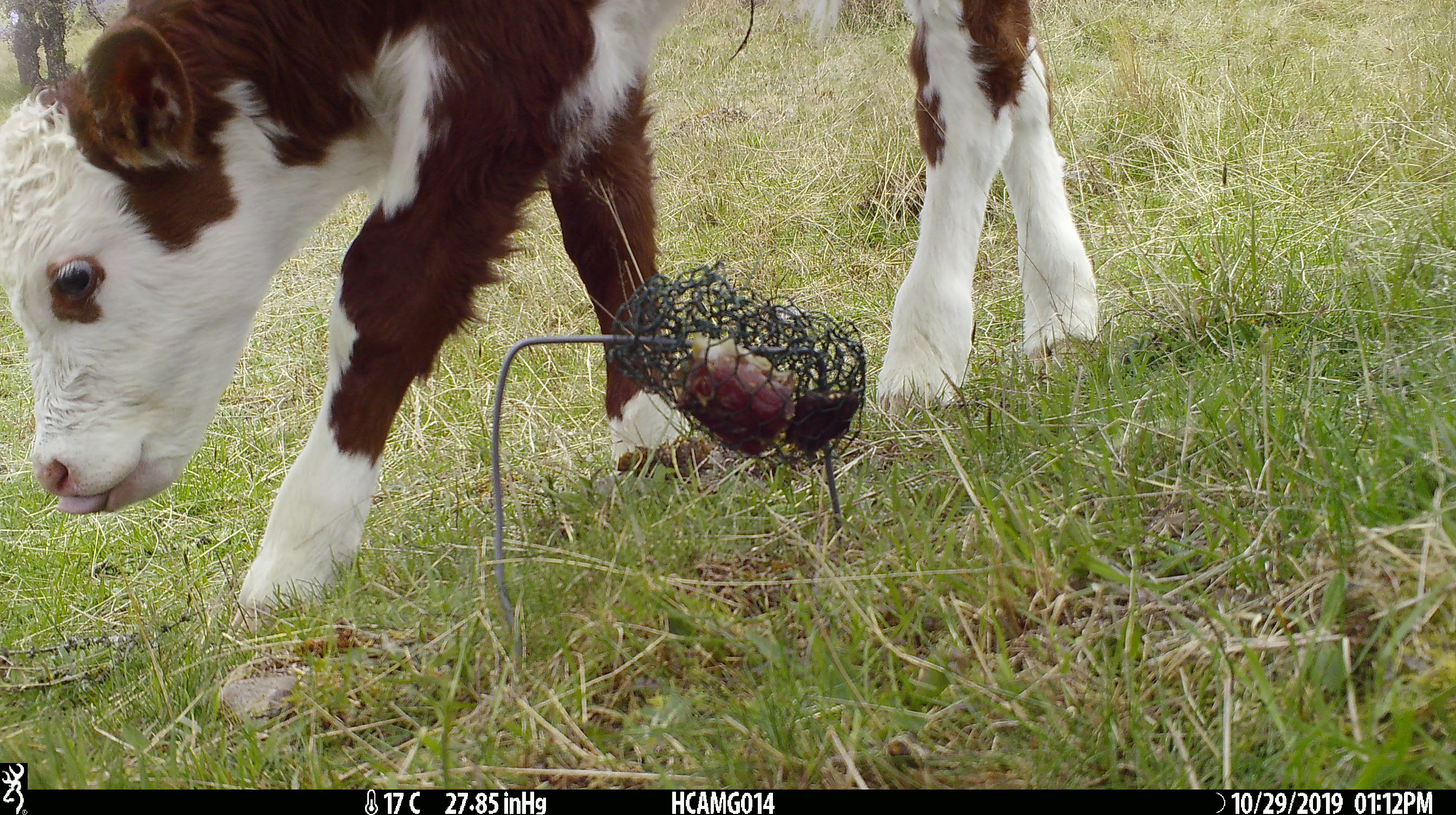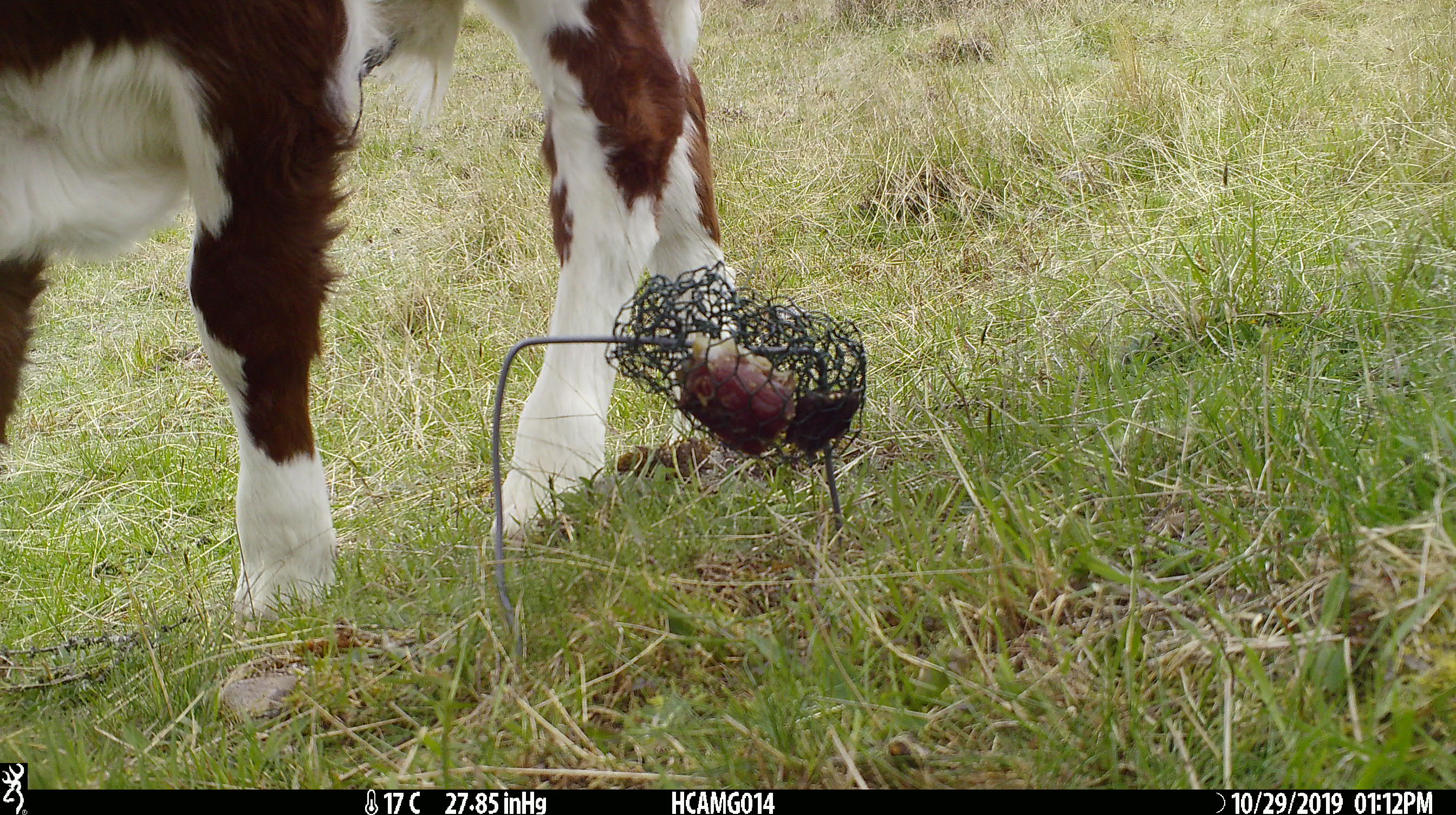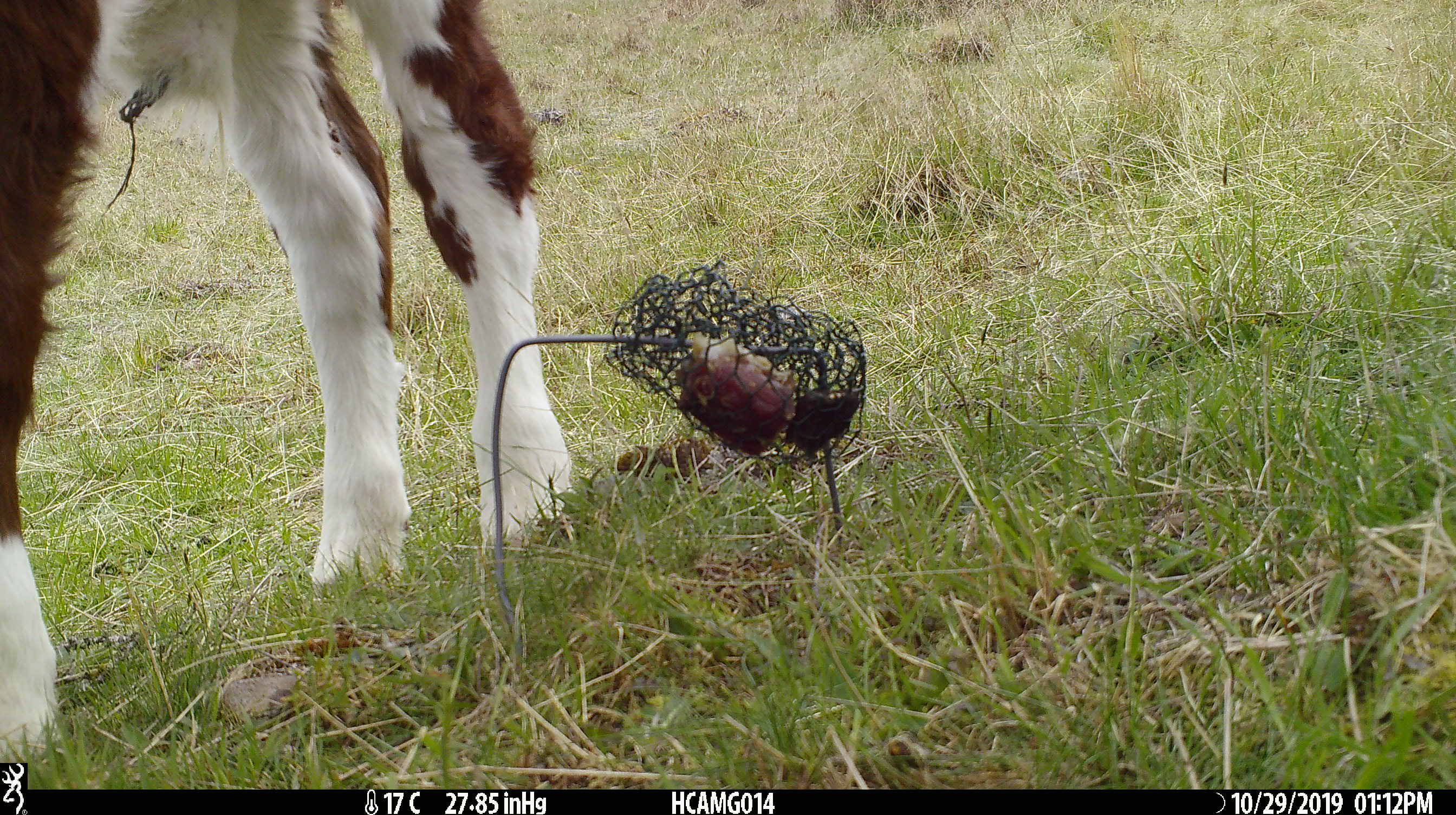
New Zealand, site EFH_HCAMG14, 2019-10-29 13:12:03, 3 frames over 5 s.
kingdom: Animalia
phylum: Chordata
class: Mammalia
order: Artiodactyla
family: Bovidae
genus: Bos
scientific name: Bos taurus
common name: domestic cow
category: cow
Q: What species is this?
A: Cow (domestic cow) (Bos taurus).